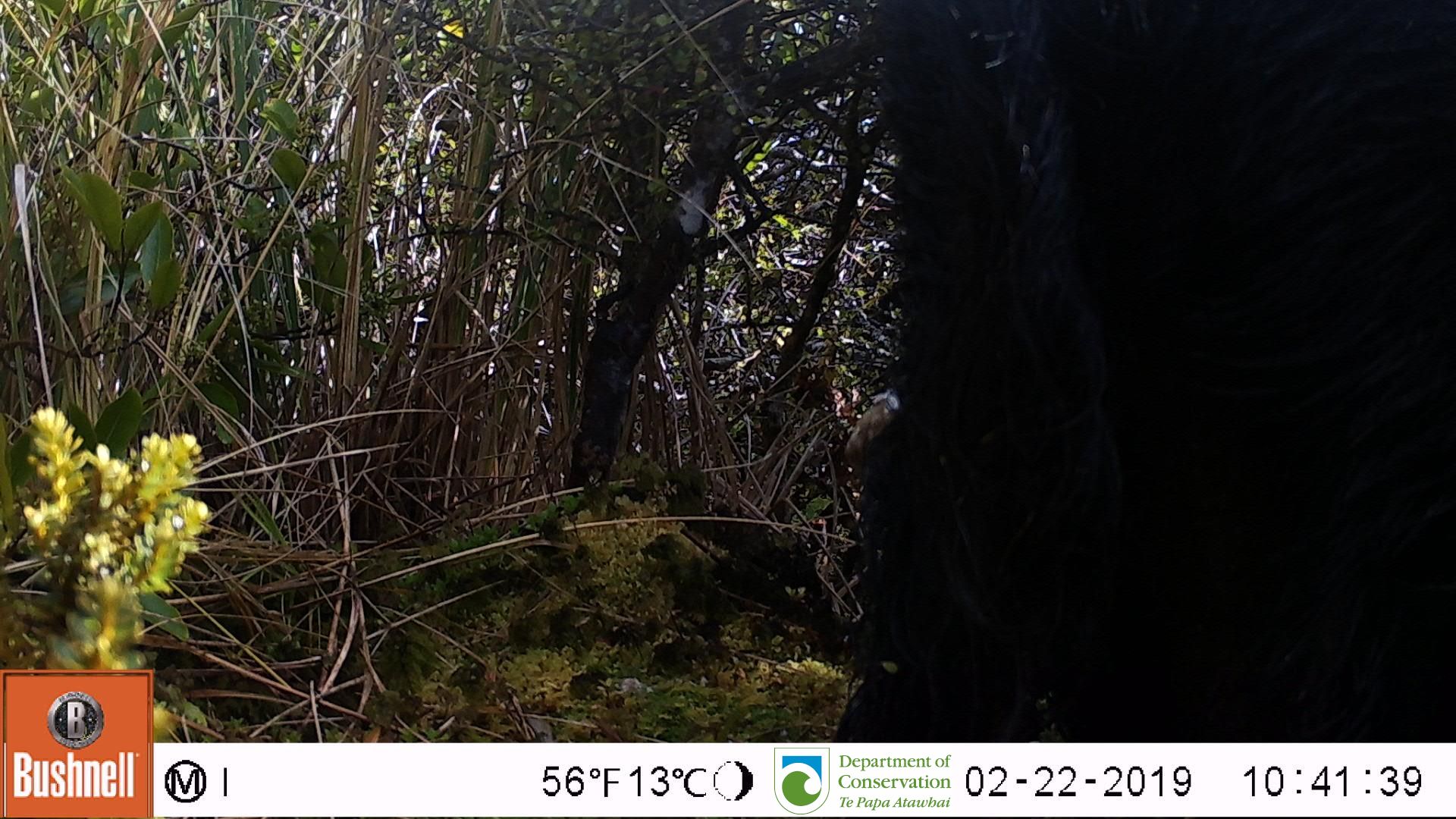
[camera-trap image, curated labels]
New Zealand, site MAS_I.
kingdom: Animalia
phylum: Chordata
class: Mammalia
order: Artiodactyla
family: Suidae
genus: Sus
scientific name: Sus scrofa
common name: pig